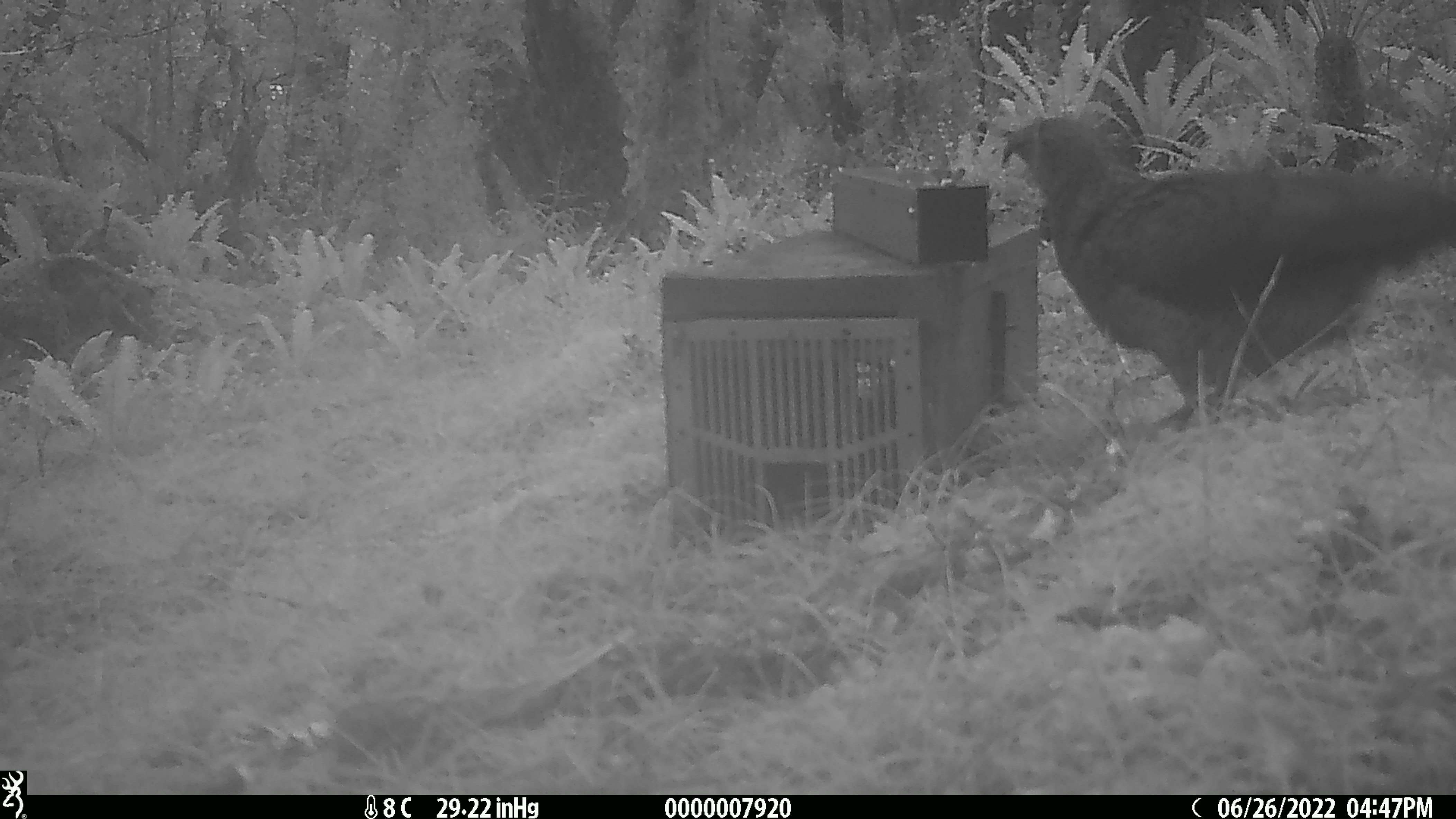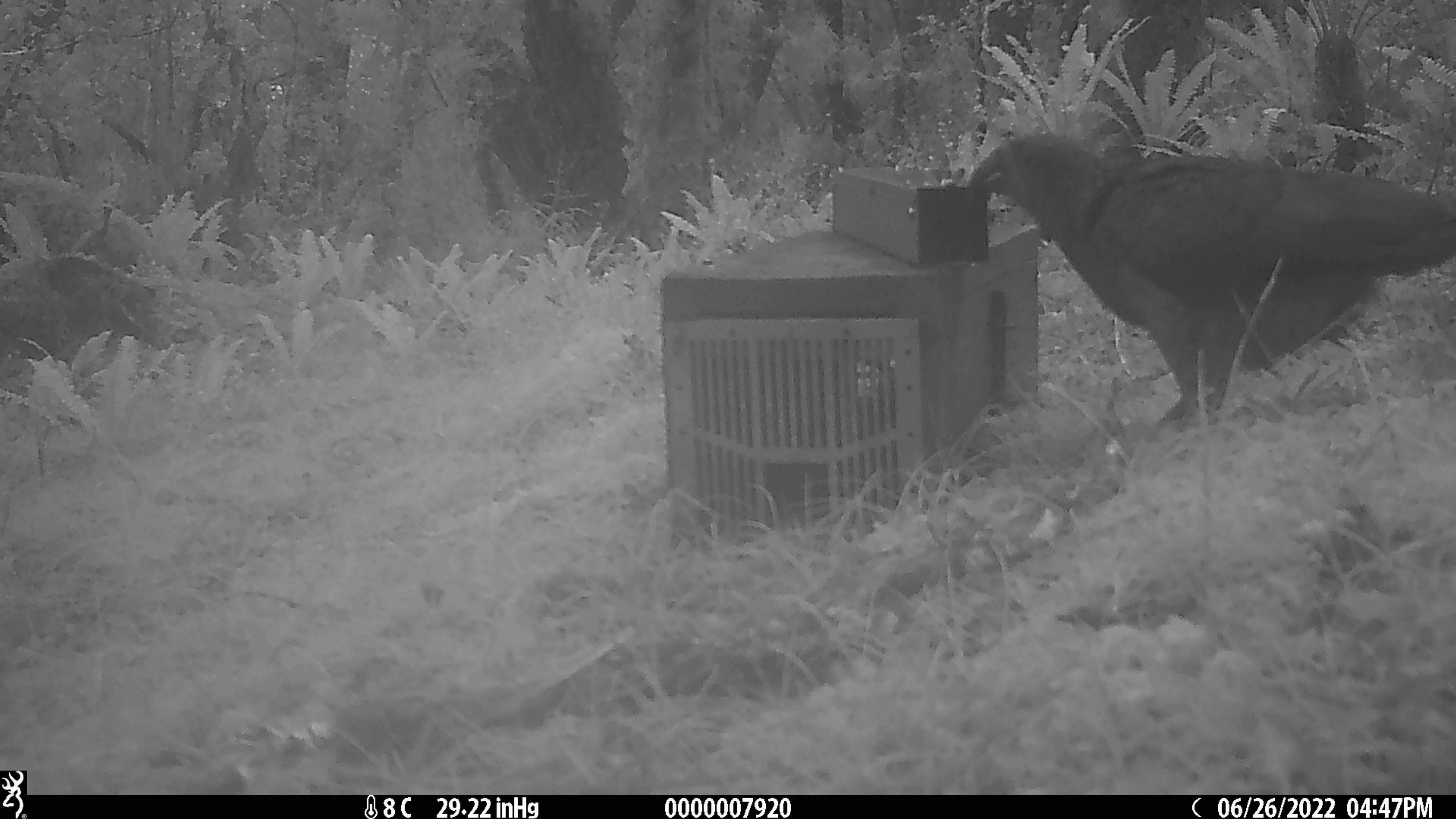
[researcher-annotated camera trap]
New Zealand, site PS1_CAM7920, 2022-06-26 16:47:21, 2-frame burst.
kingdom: Animalia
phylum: Chordata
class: Aves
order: Psittaciformes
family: Strigopidae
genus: Nestor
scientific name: Nestor notabilis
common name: kea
Kea (Nestor notabilis).